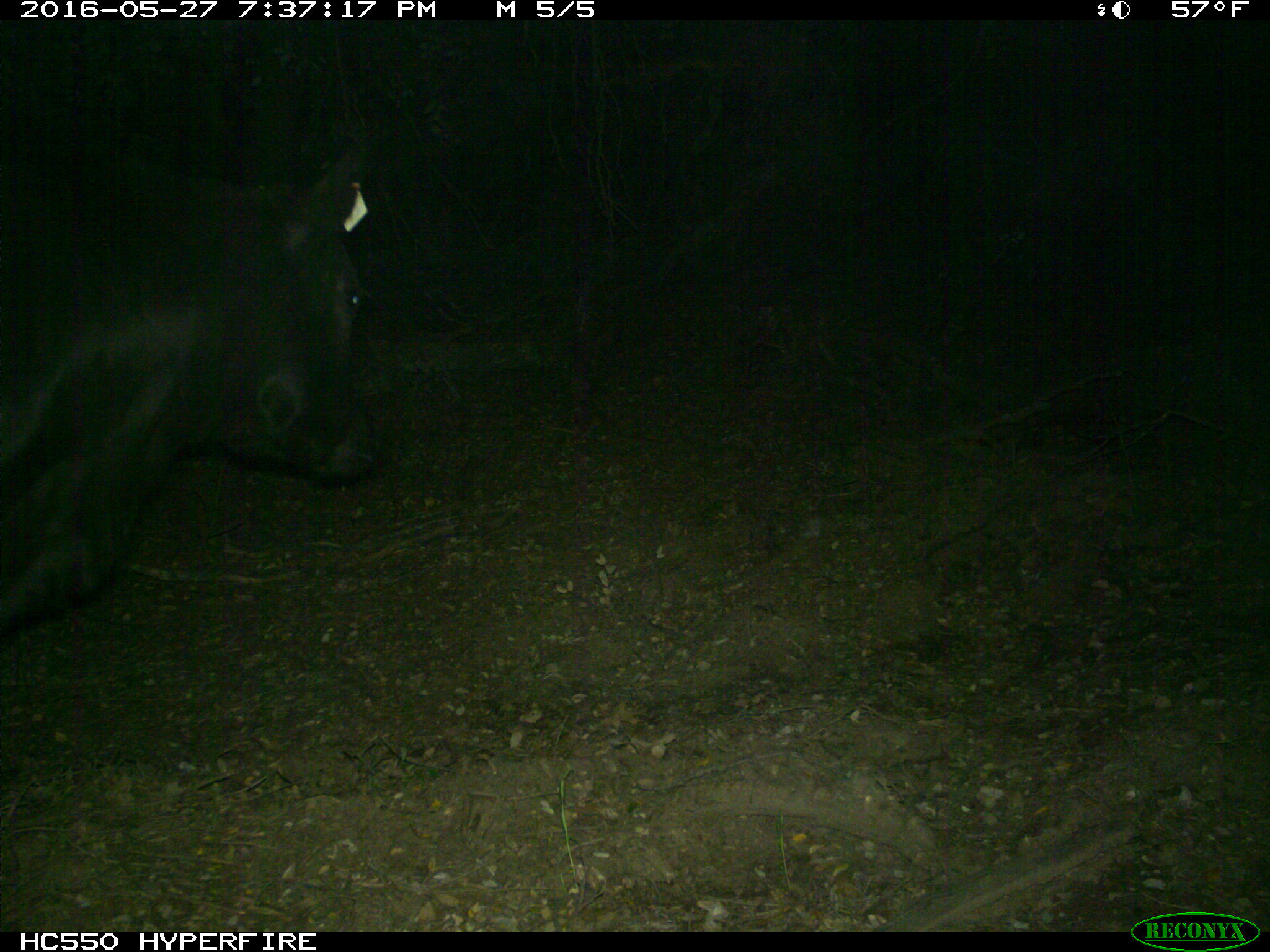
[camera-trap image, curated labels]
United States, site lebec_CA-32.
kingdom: Animalia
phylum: Chordata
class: Mammalia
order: Artiodactyla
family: Bovidae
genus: Bos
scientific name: Bos taurus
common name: domestic cow